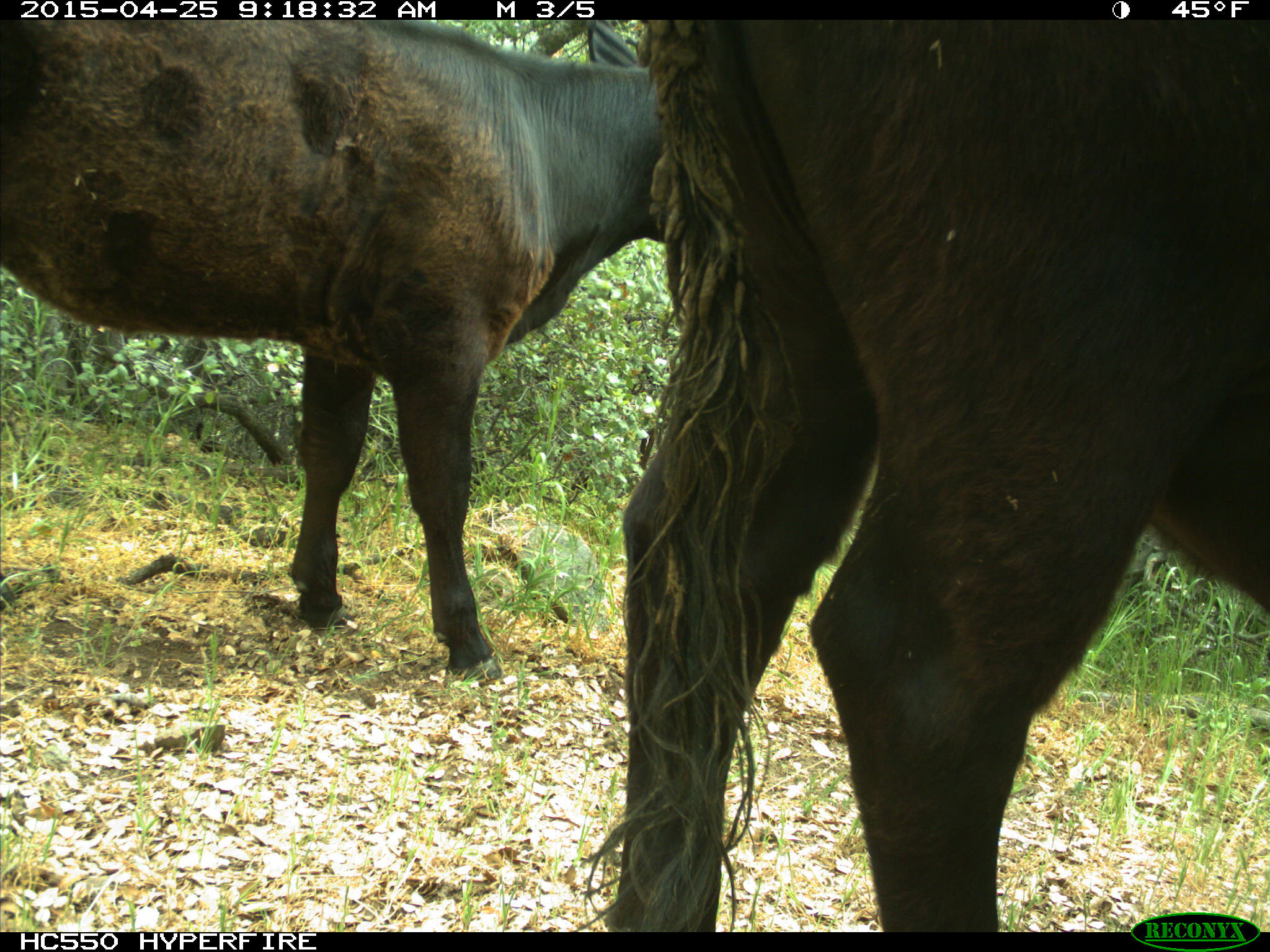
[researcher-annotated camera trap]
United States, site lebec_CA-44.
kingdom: Animalia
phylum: Chordata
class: Mammalia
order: Artiodactyla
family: Suidae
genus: Sus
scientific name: Sus scrofa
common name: wild boar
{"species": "Sus scrofa (wild boar)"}